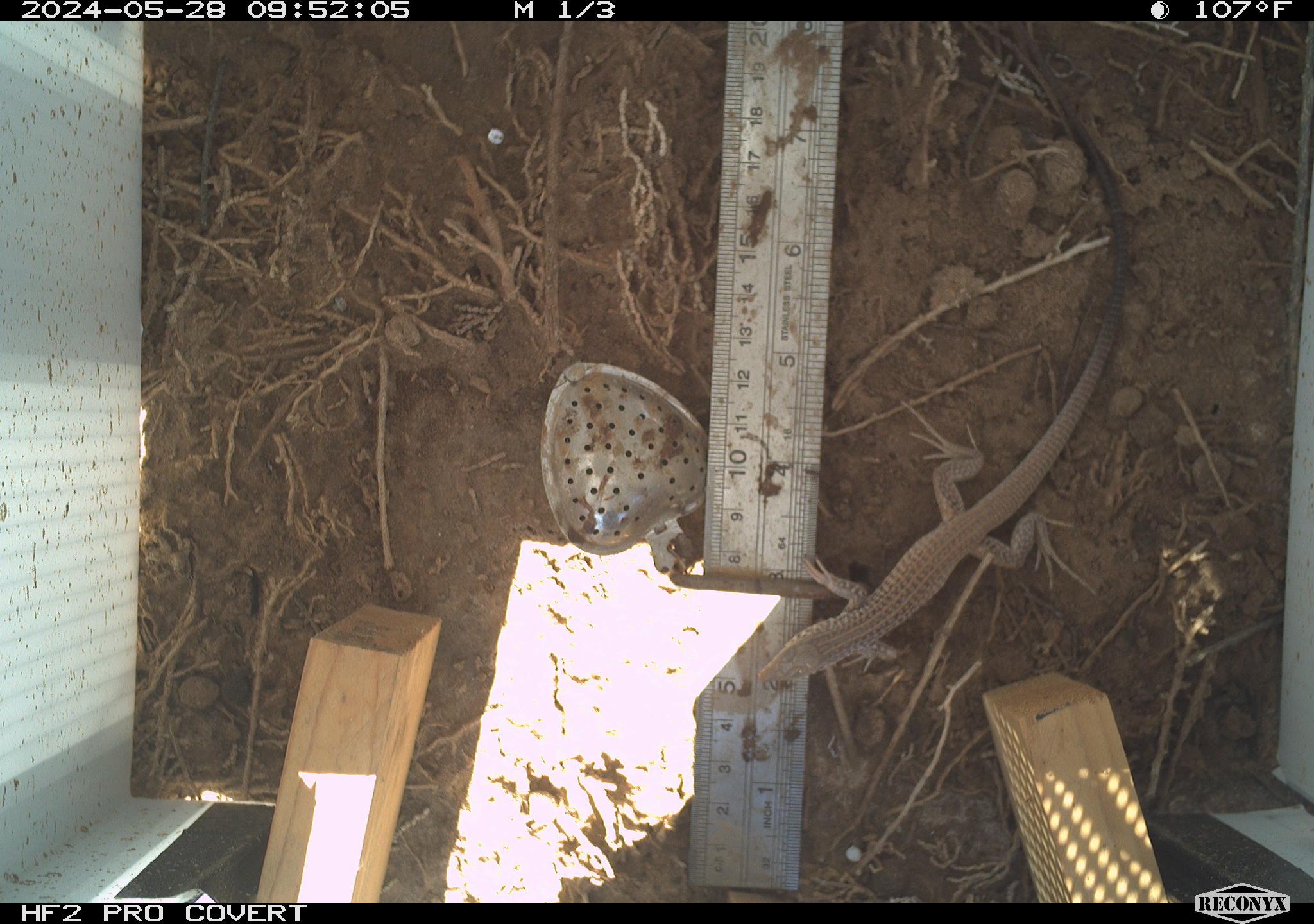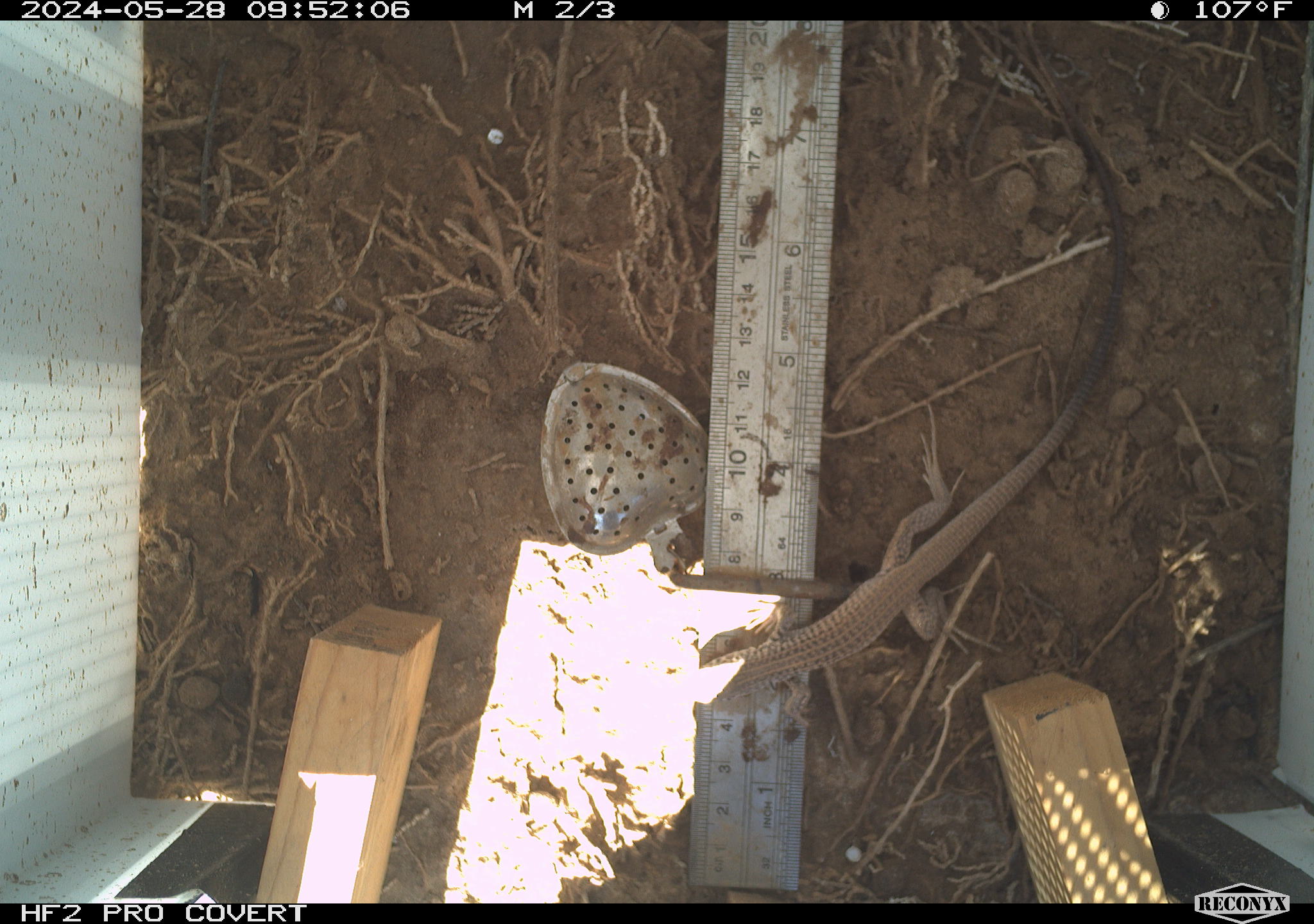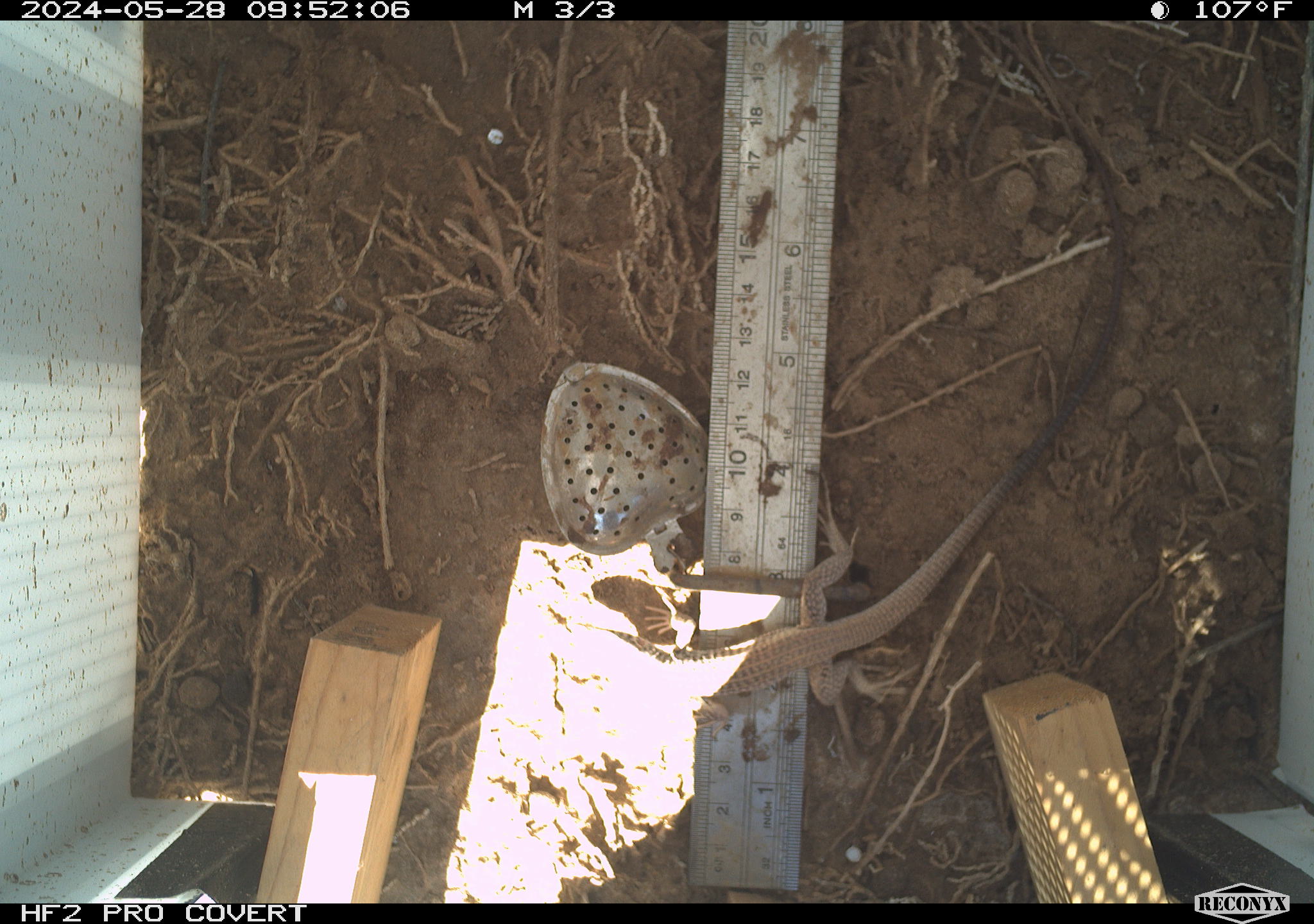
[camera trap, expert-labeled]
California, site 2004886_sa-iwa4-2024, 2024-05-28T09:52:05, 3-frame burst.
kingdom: Animalia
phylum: Chordata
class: Reptilia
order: Squamata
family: Teiidae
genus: Aspidoscelis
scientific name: Aspidoscelis tigris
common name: western whiptail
Western whiptail (Aspidoscelis tigris).